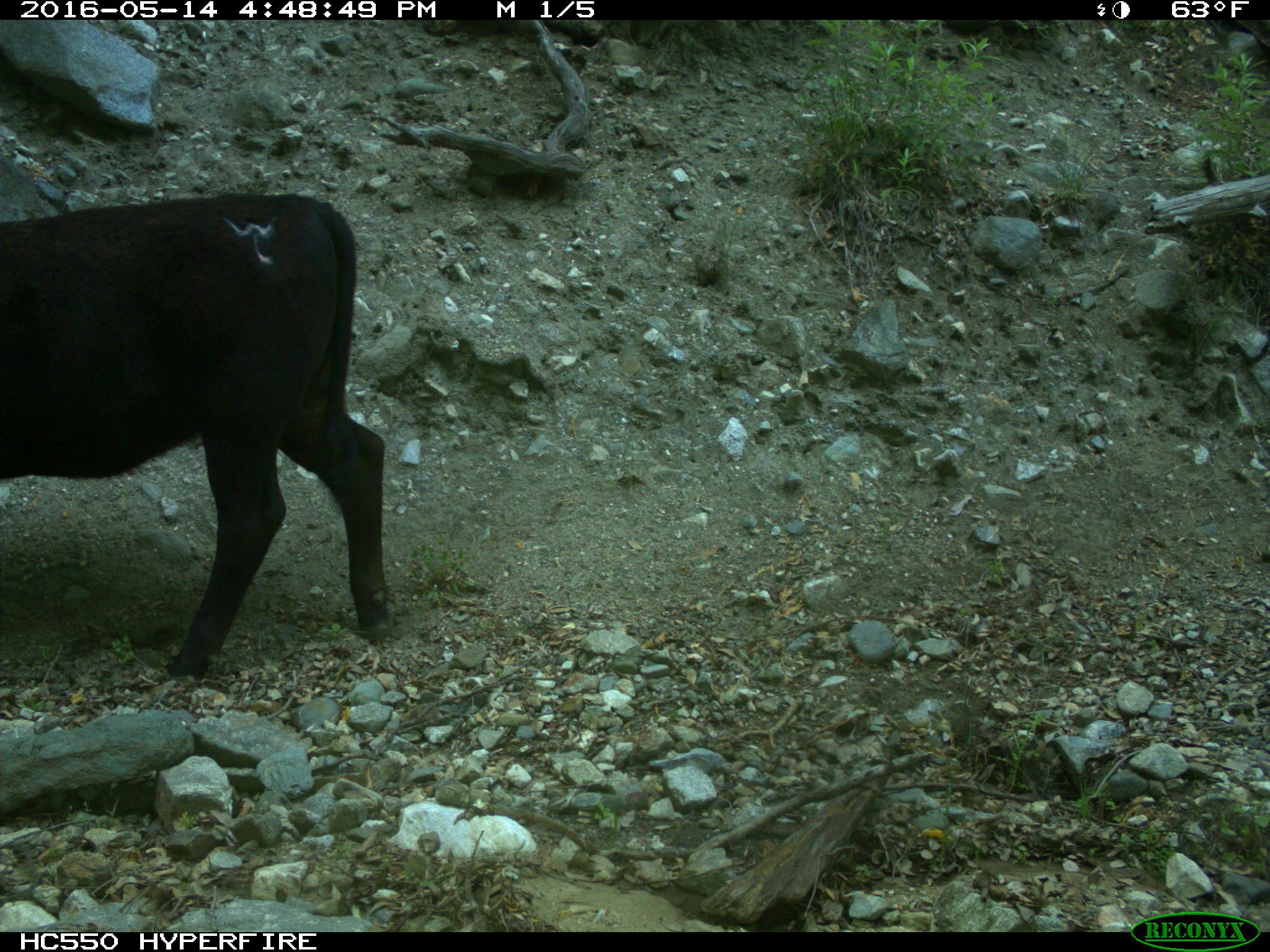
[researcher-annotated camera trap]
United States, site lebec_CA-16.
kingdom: Animalia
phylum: Chordata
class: Mammalia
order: Artiodactyla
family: Bovidae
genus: Bos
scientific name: Bos taurus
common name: domestic cow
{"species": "Bos taurus (domestic cow)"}